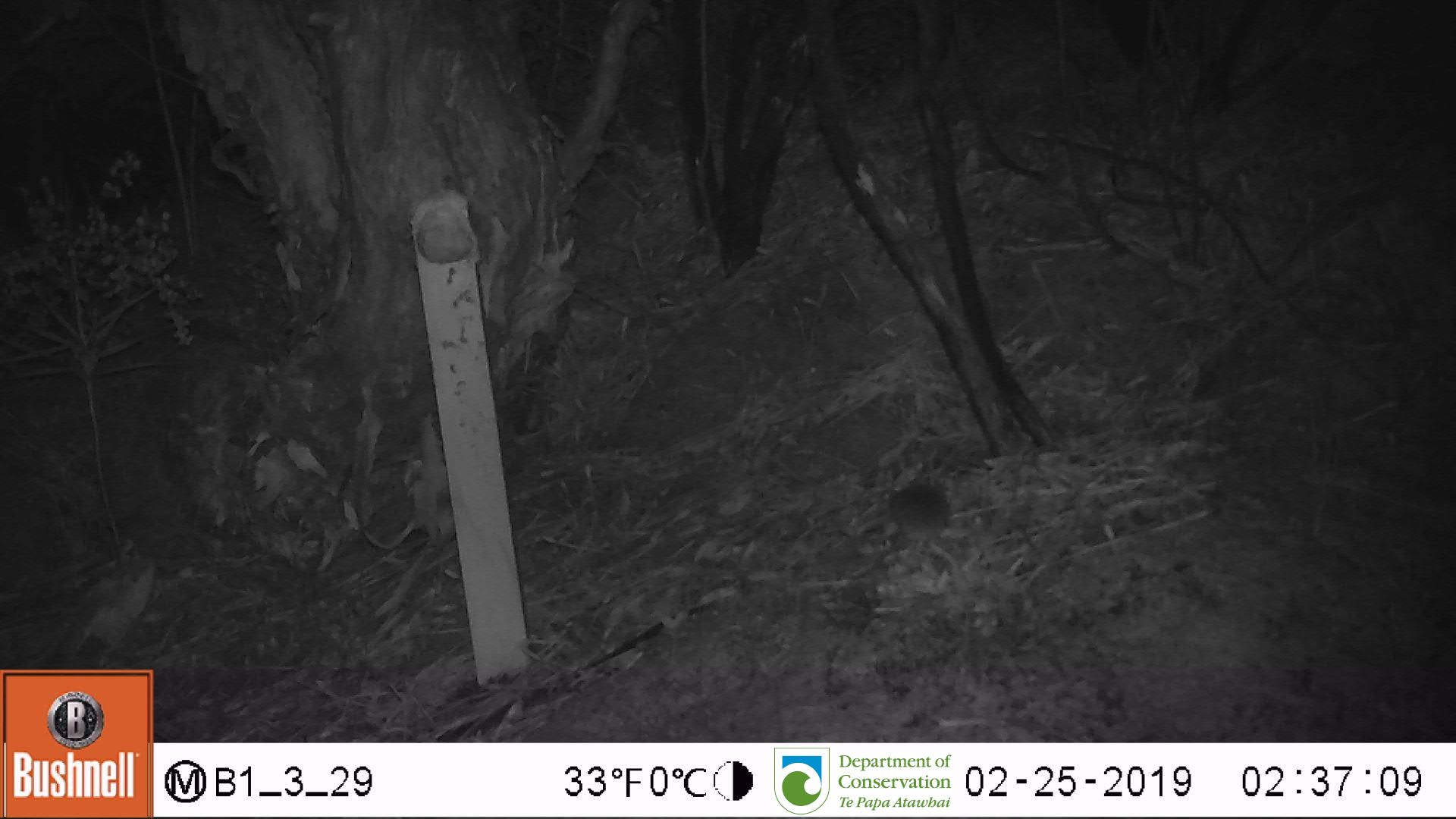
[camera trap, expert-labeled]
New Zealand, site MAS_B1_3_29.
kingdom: Animalia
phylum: Chordata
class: Mammalia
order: Rodentia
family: Muridae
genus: Mus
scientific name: Mus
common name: mouse